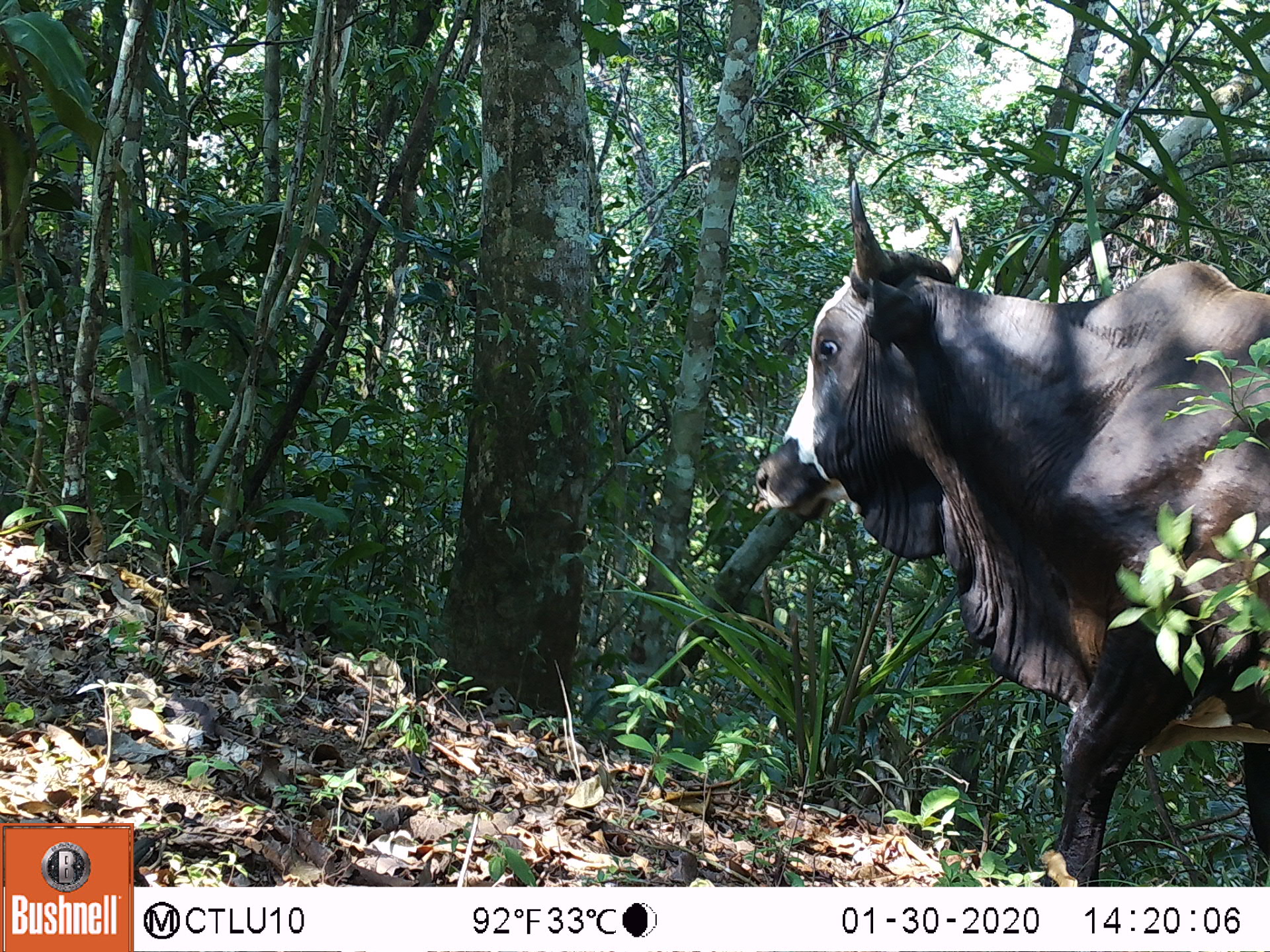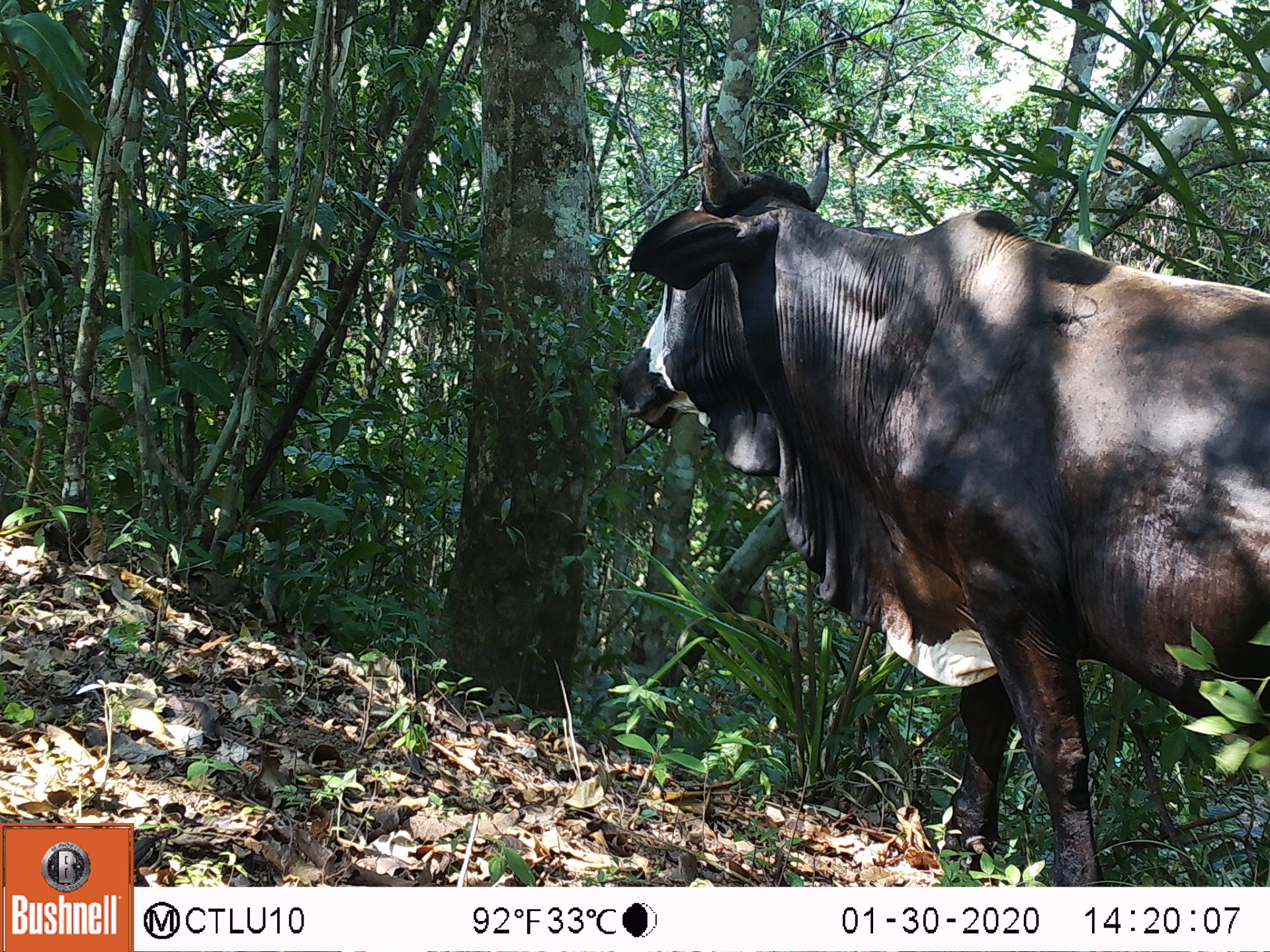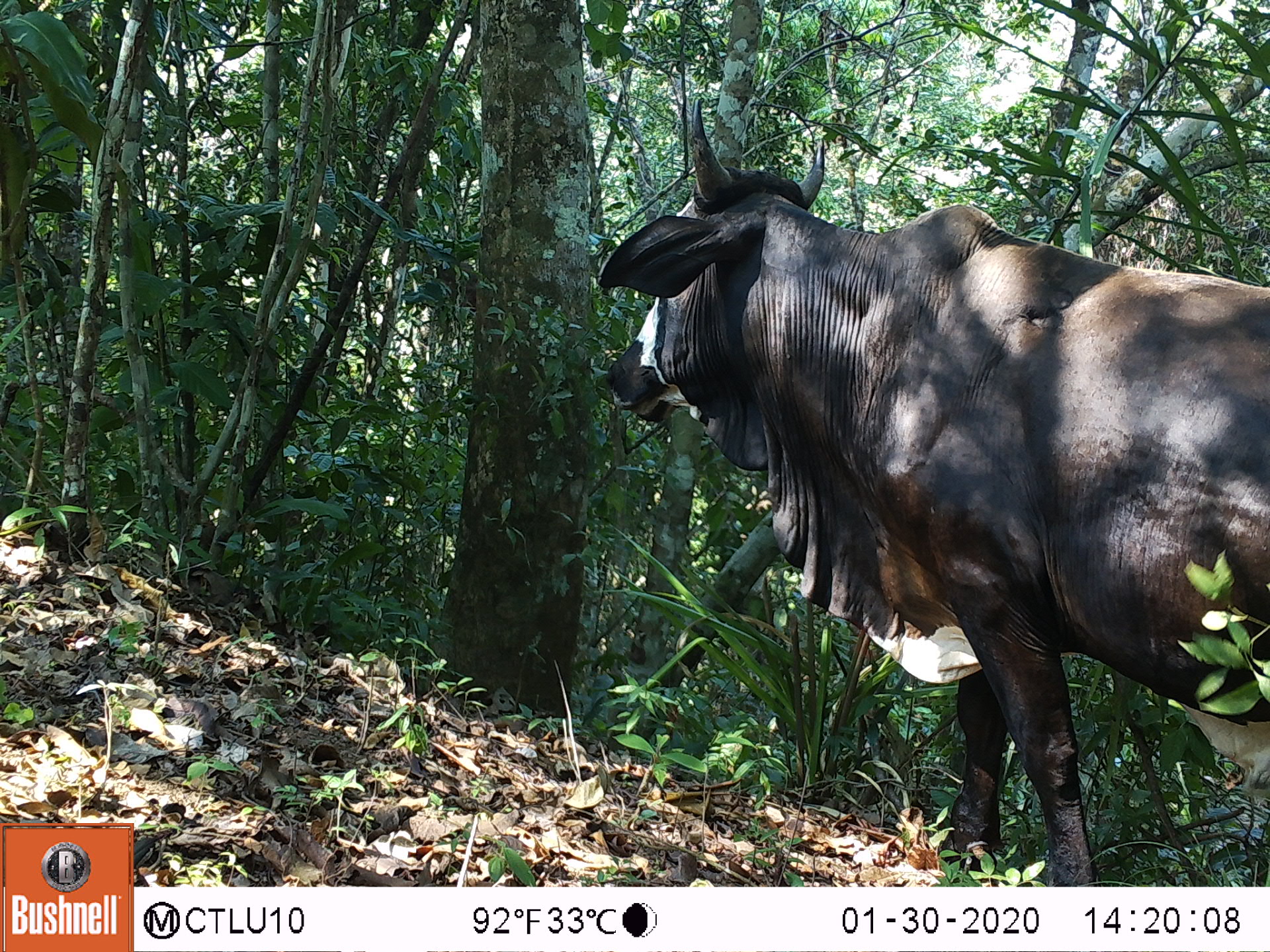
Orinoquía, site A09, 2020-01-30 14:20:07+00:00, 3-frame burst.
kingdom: Animalia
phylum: Chordata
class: Mammalia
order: Artiodactyla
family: Bovidae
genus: Bos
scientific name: Bos taurus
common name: cow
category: cattle